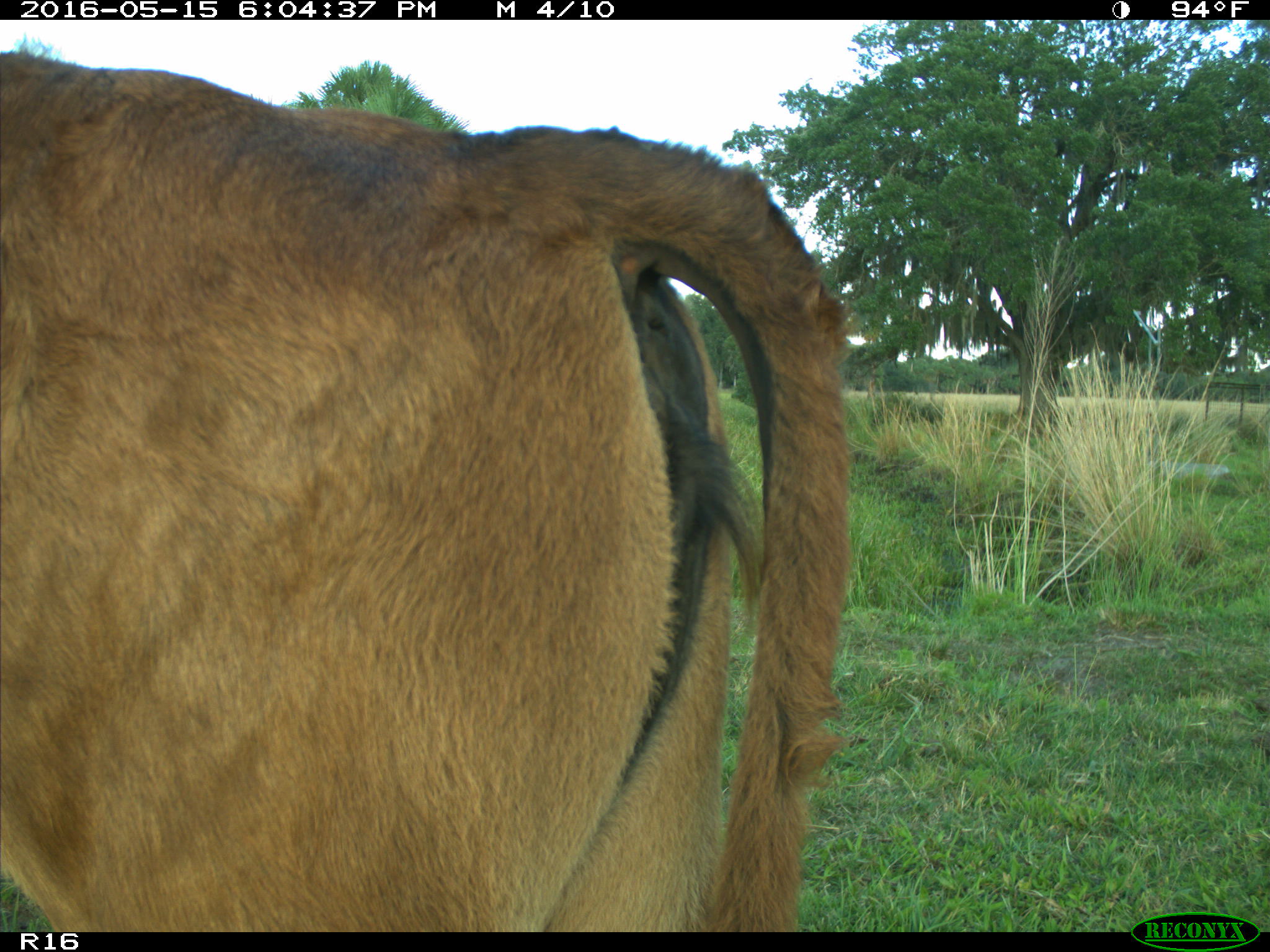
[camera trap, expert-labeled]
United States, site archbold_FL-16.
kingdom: Animalia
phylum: Chordata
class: Mammalia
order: Artiodactyla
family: Bovidae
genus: Bos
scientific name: Bos taurus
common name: domestic cow